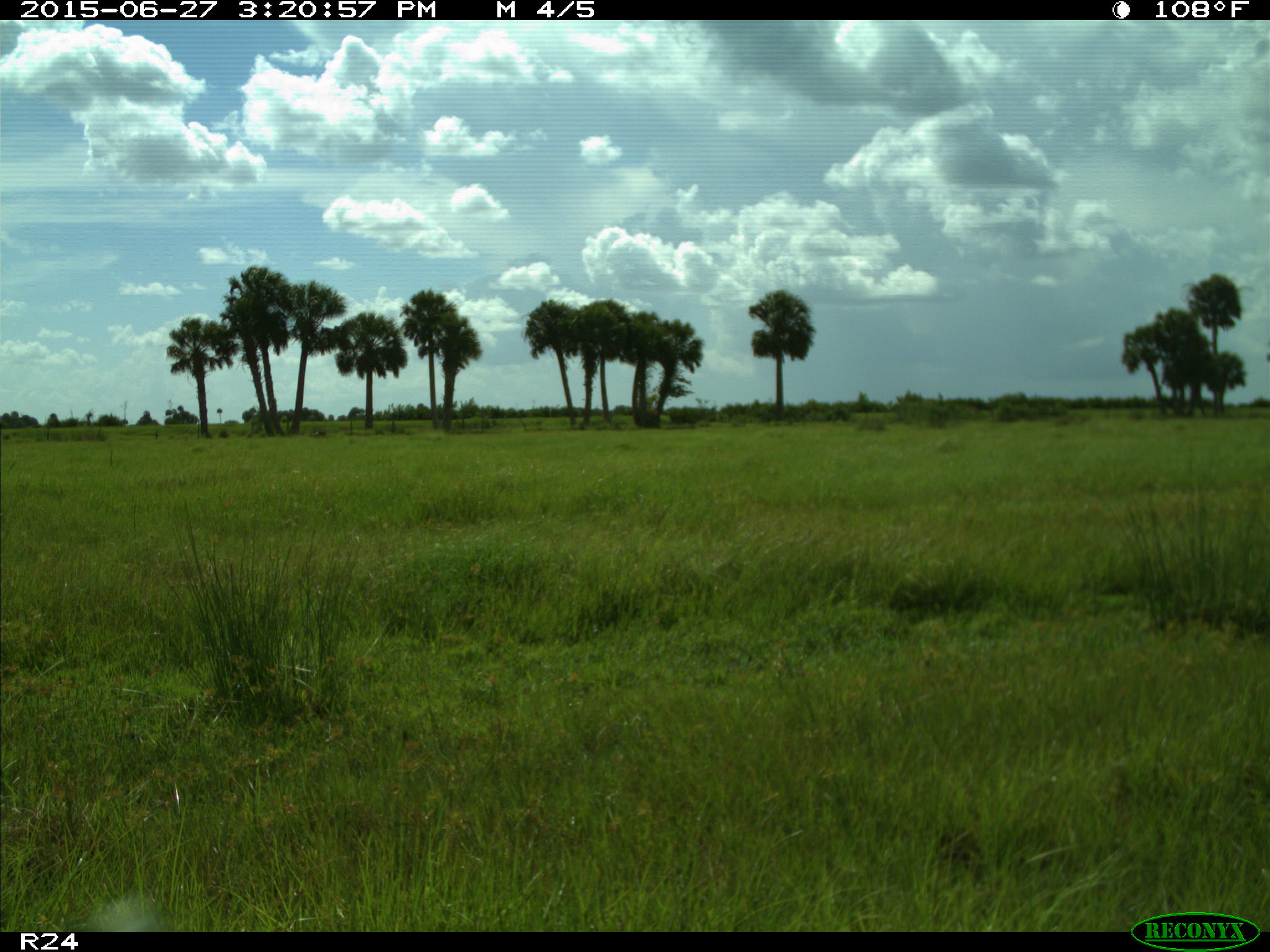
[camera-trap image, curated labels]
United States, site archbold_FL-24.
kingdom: Animalia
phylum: Chordata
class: Mammalia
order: Artiodactyla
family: Bovidae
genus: Bos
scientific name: Bos taurus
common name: domestic cow